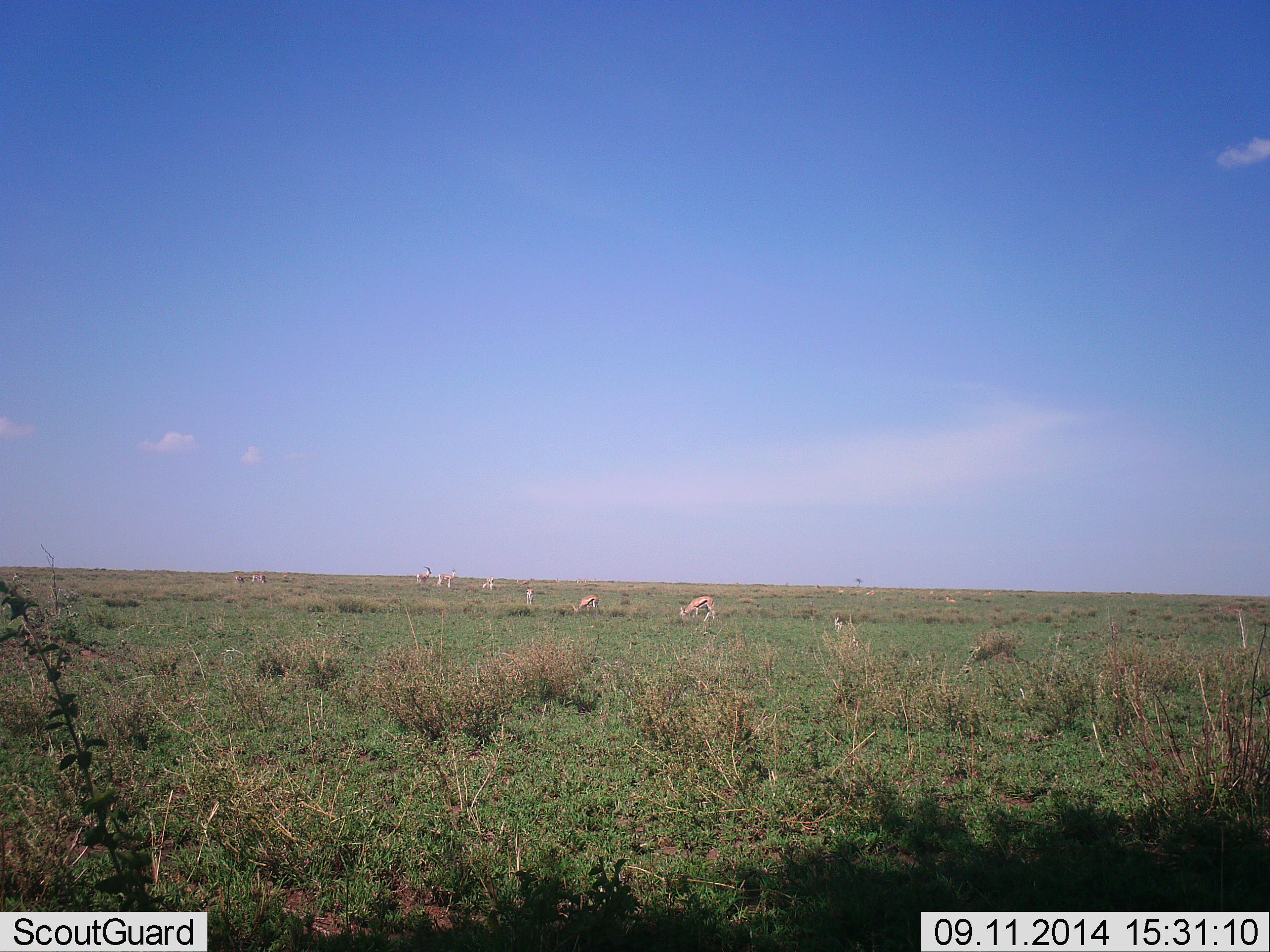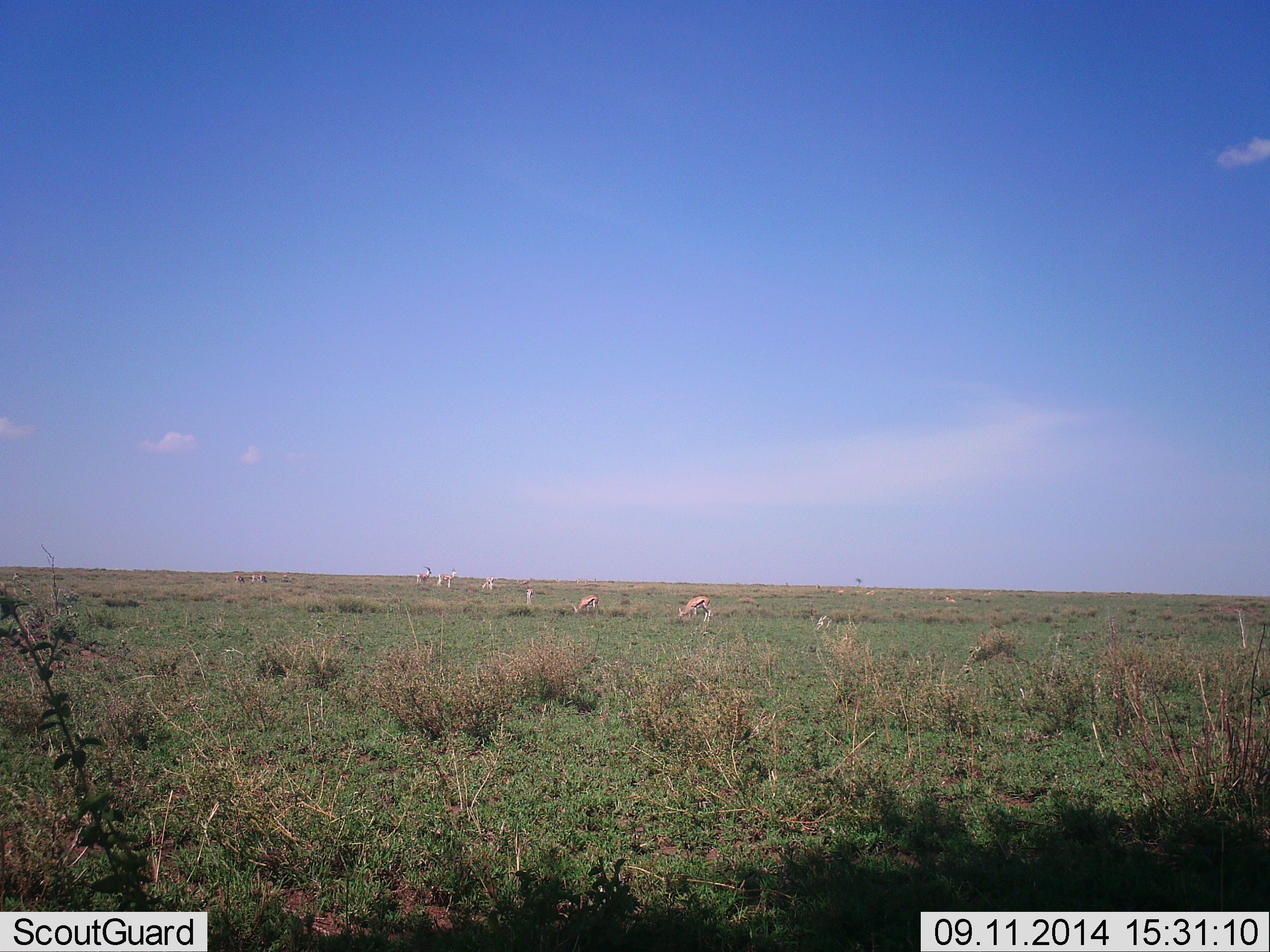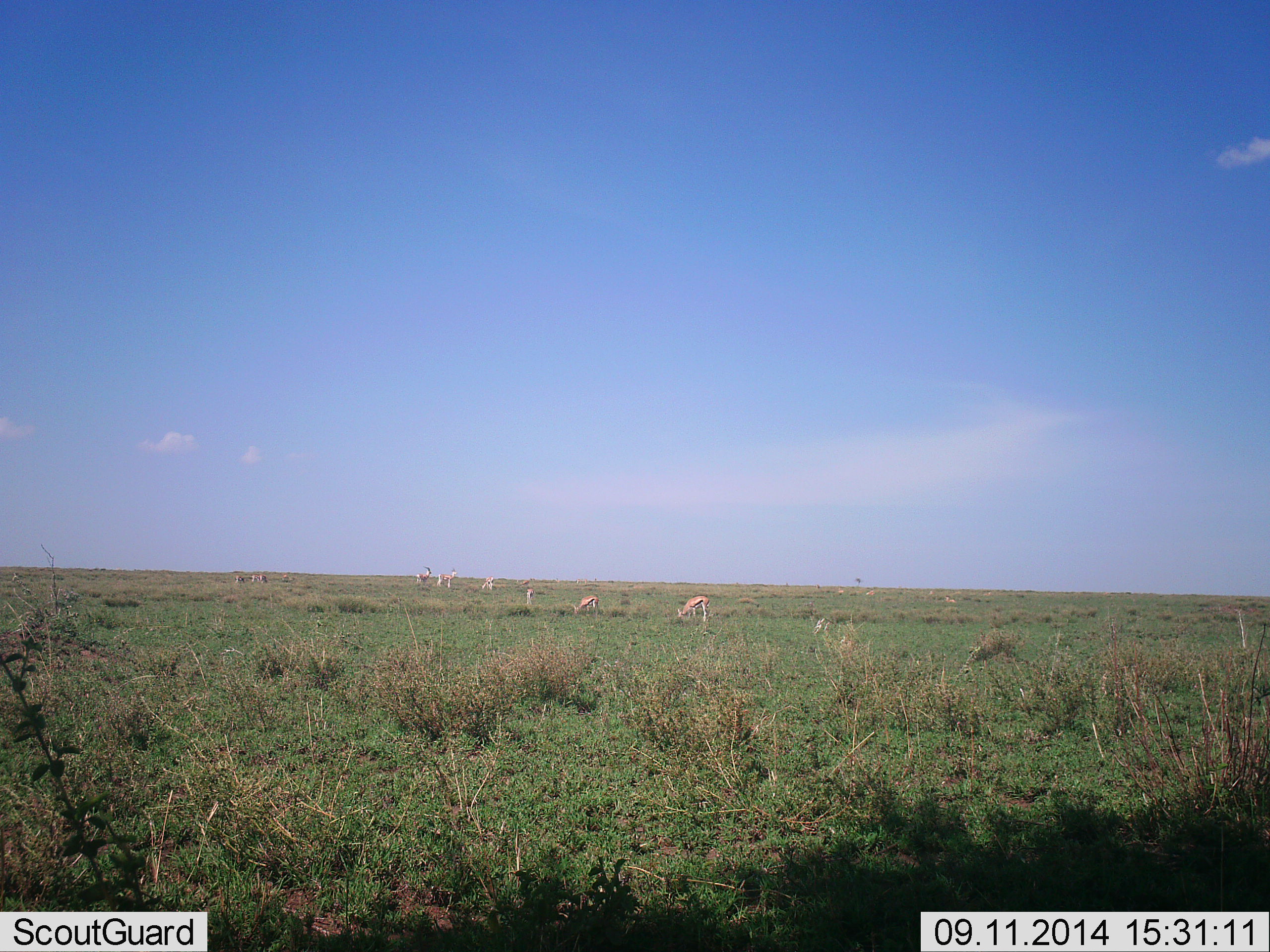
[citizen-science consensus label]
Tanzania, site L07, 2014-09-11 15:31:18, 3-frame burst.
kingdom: Animalia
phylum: Chordata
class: Mammalia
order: Artiodactyla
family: Bovidae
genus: Eudorcas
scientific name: Eudorcas thomsonii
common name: thomson's gazelle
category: gazellethomsons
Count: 9.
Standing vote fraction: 50%.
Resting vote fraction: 0%.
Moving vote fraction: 0%.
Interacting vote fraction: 0%.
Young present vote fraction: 0%.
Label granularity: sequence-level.